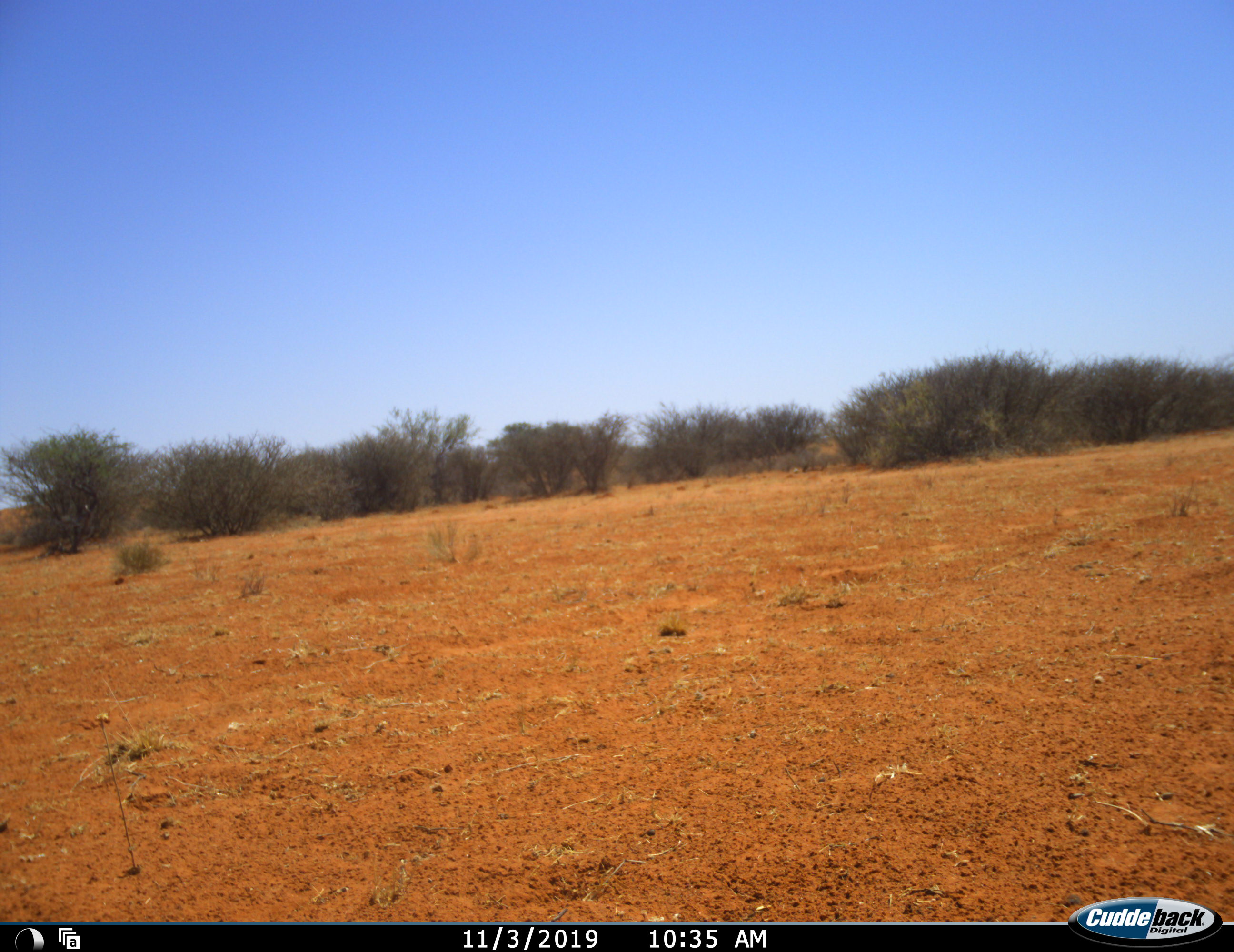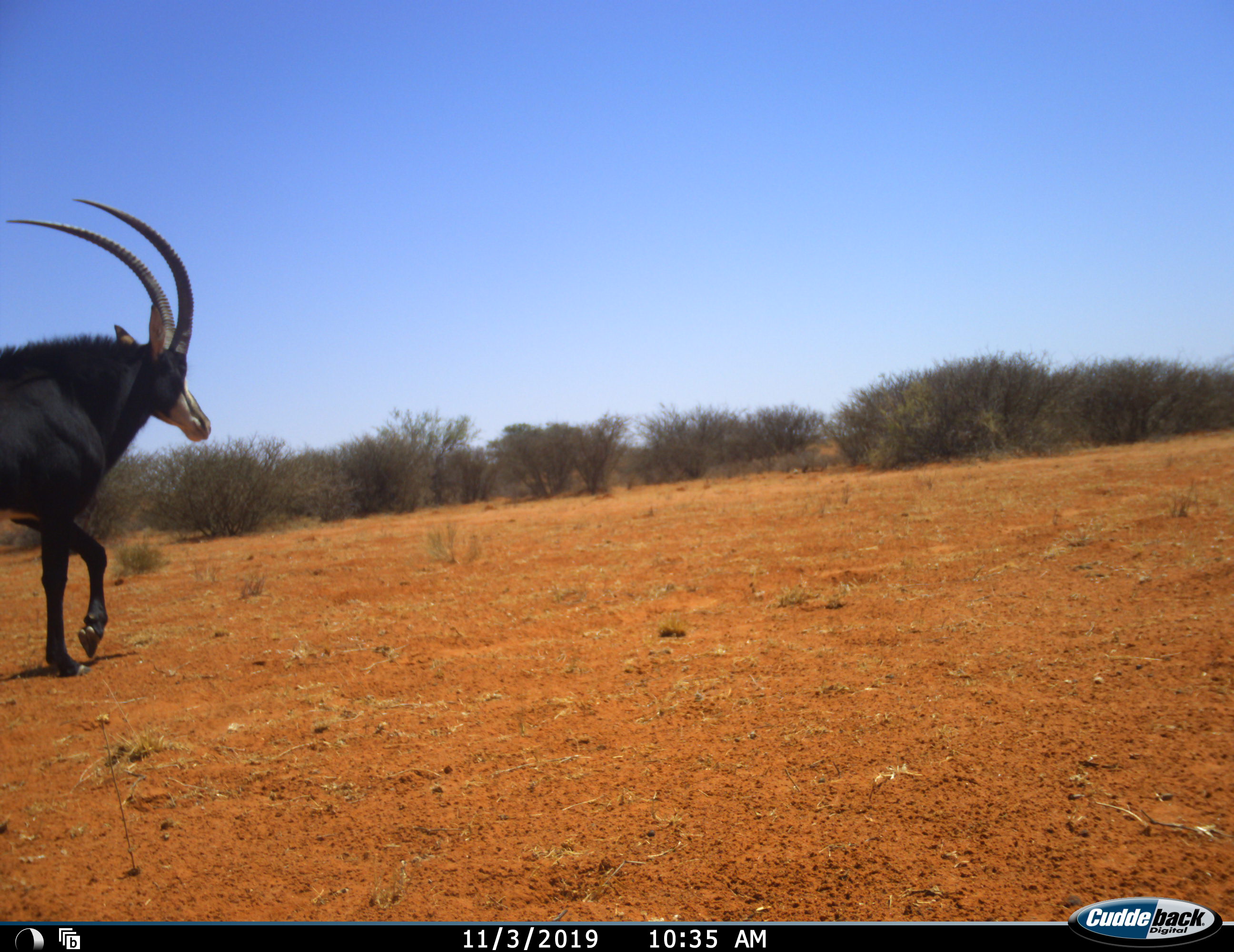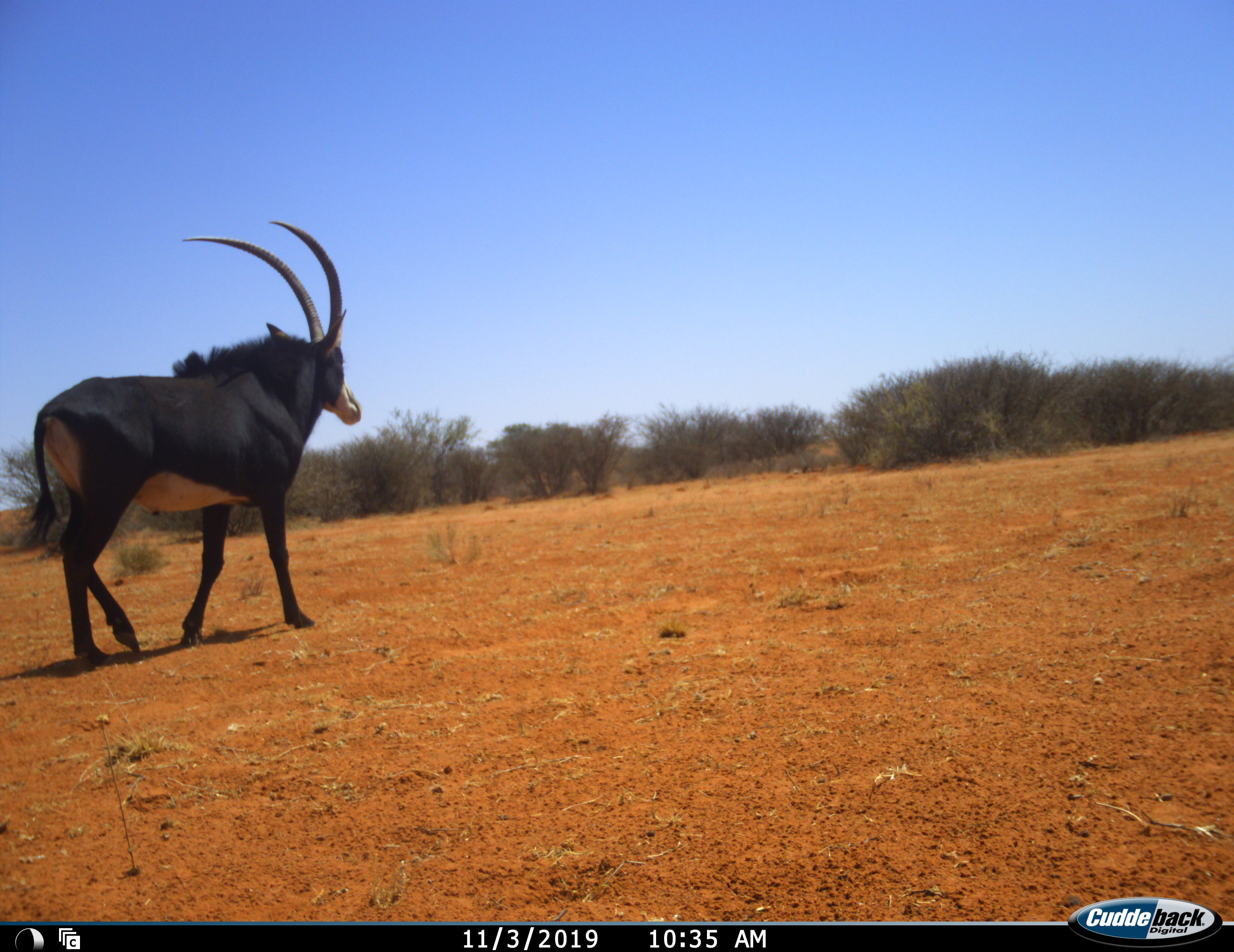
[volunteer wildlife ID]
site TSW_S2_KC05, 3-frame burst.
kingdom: Animalia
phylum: Chordata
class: Mammalia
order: Artiodactyla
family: Bovidae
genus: Hippotragus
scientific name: Hippotragus niger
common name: sable antelope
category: sable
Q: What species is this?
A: Sable (sable antelope) (Hippotragus niger).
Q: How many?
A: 1.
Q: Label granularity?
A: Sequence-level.